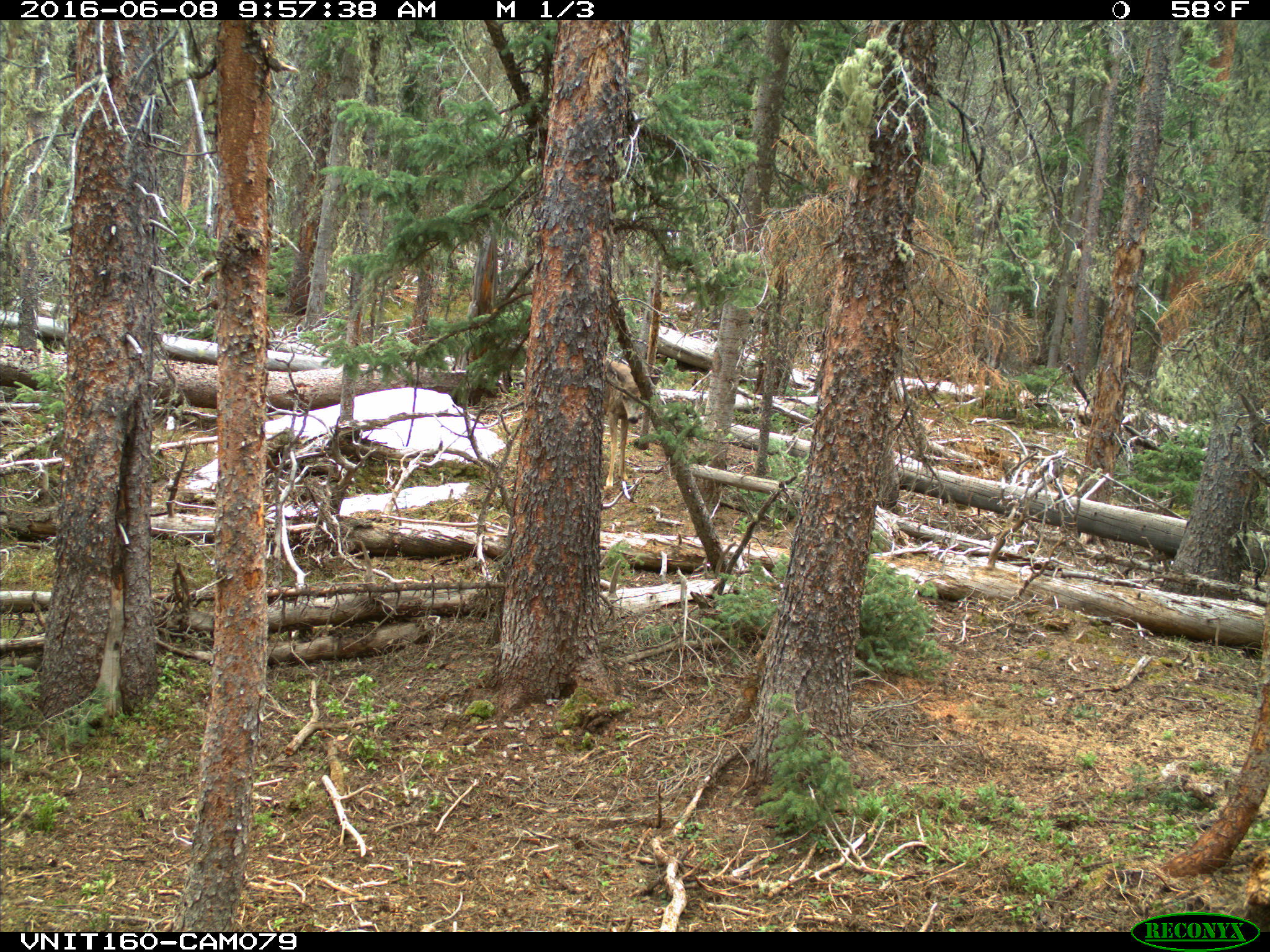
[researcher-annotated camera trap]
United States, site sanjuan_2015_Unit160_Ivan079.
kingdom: Animalia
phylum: Chordata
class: Mammalia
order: Artiodactyla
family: Cervidae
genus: Odocoileus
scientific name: Odocoileus hemionus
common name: mule deer